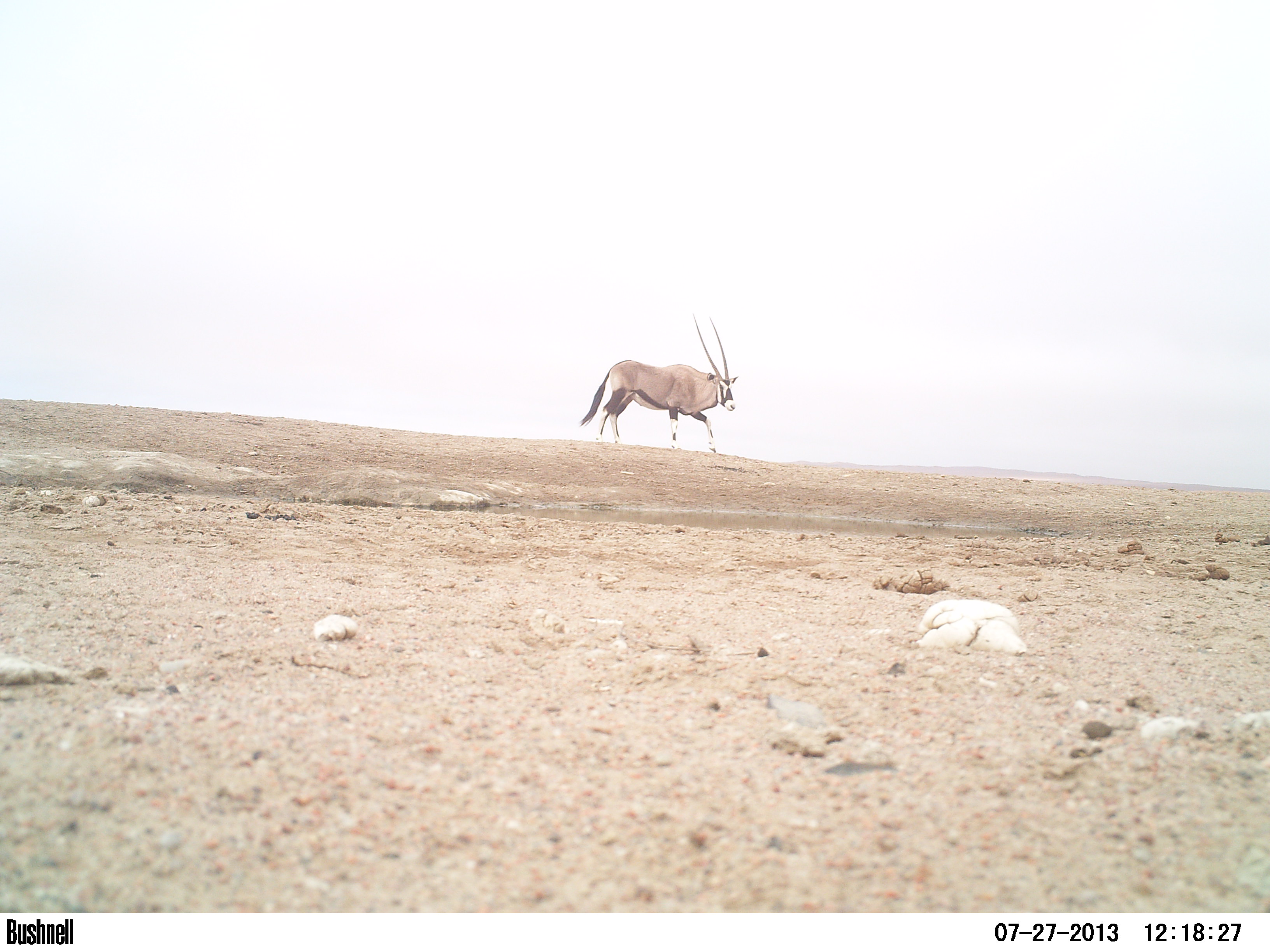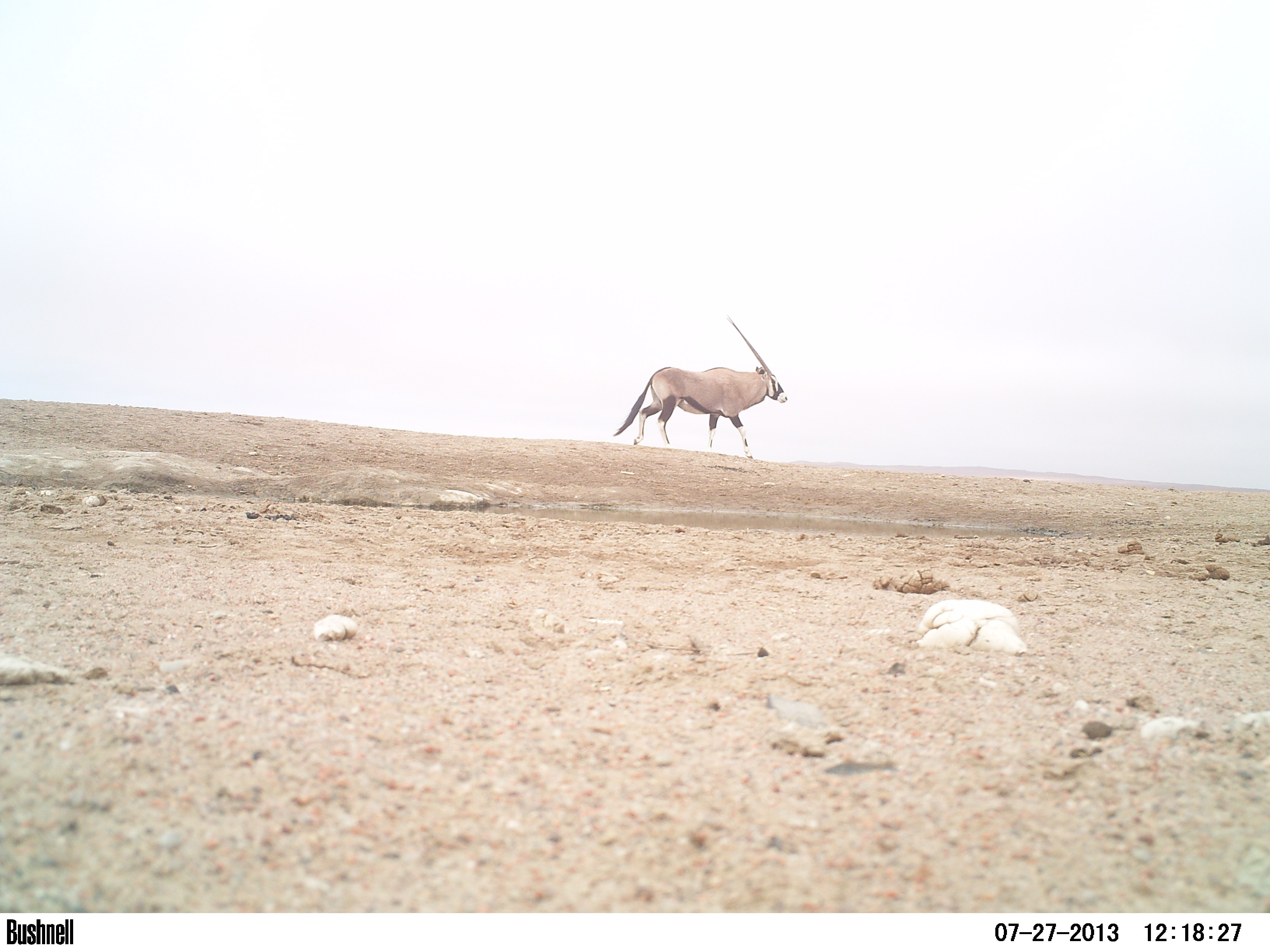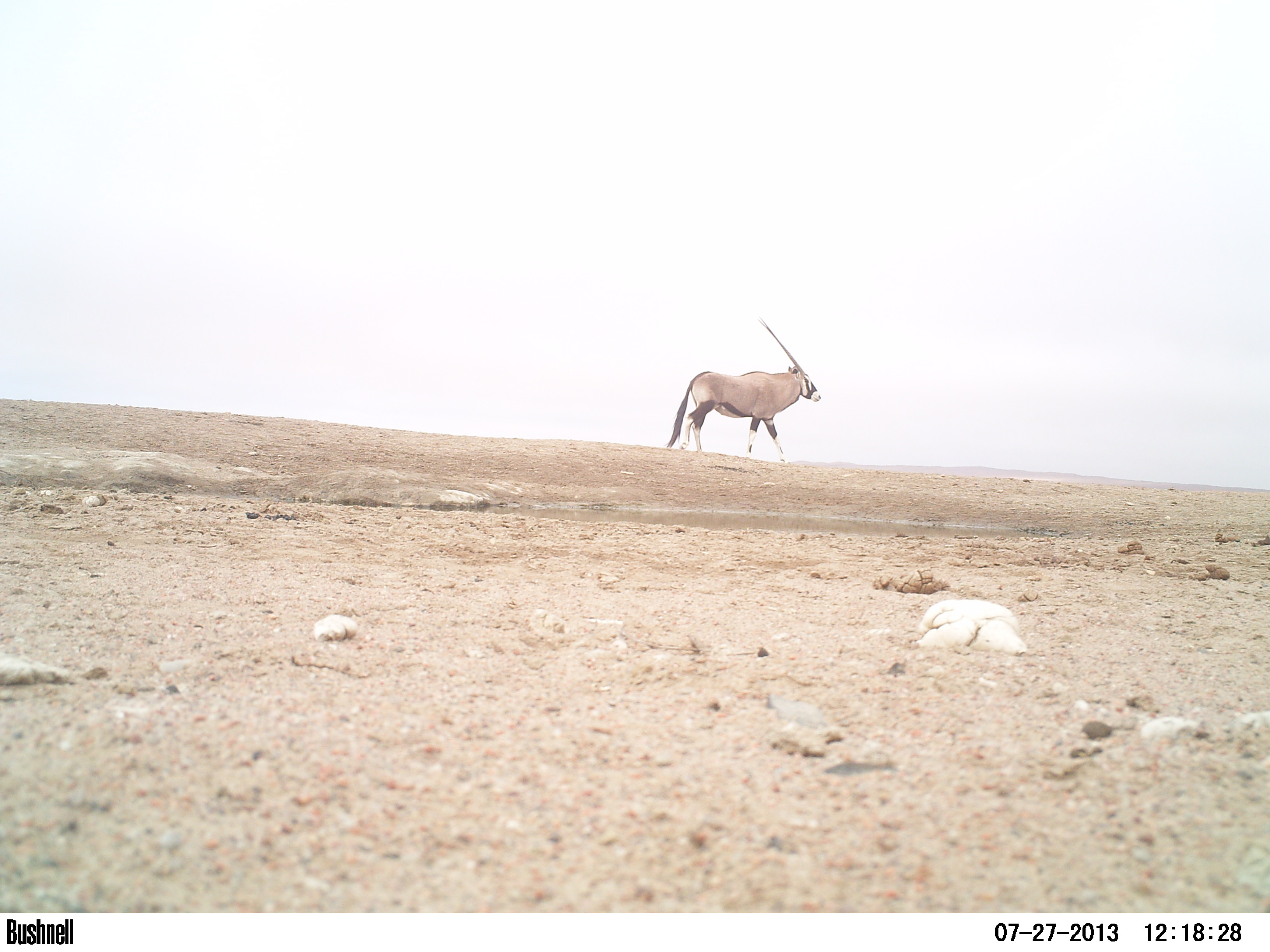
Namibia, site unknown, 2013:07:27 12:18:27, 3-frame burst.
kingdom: Animalia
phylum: Chordata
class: Mammalia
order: Artiodactyla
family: Bovidae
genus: Oryx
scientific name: Oryx gazella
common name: gemsbok